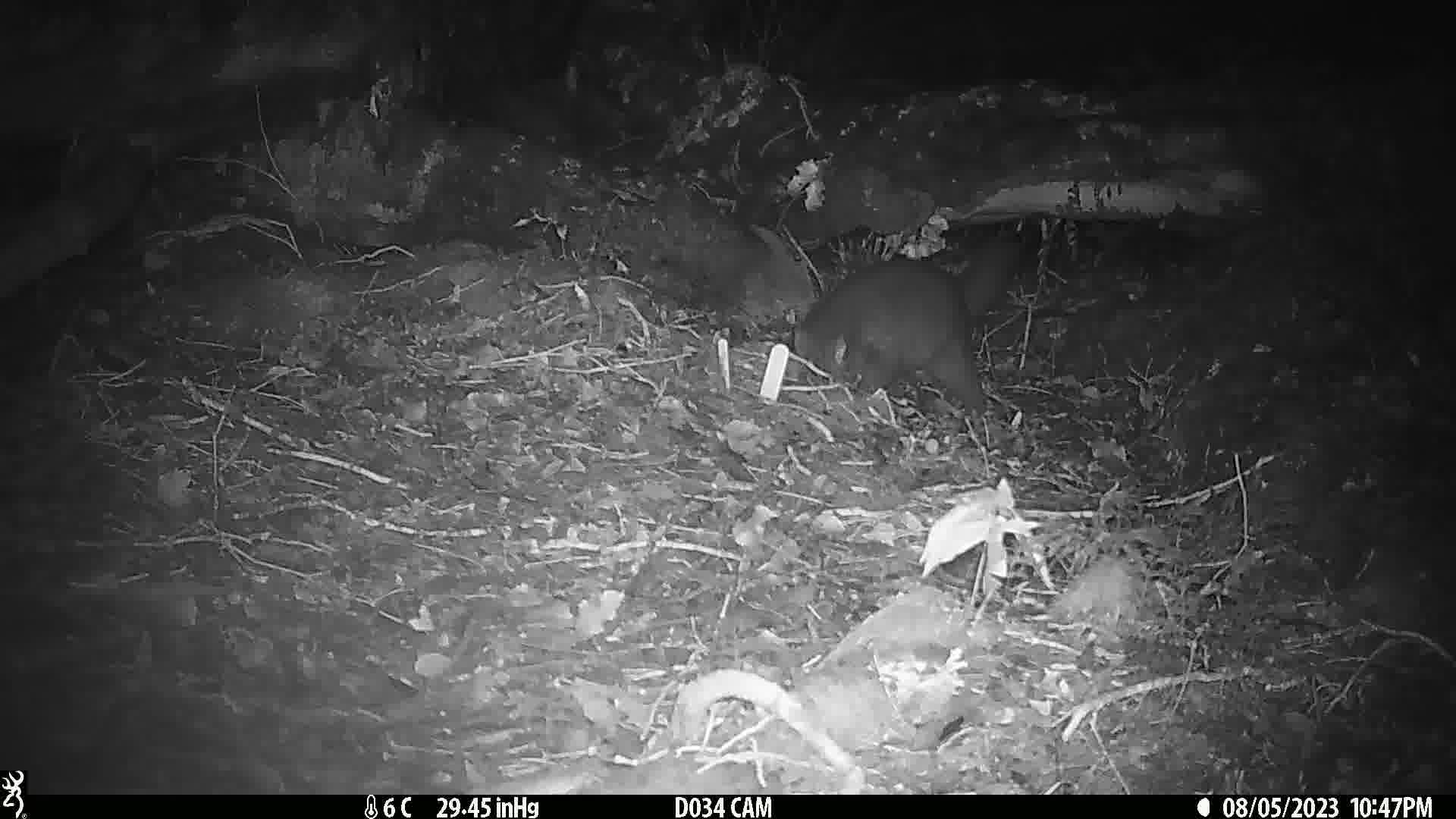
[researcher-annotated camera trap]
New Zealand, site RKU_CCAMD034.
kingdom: Animalia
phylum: Chordata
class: Mammalia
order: Diprotodontia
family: Phalangeridae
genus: Trichosurus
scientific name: Trichosurus vulpecula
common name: common brushtail possum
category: possum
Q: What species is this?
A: Possum (common brushtail possum) (Trichosurus vulpecula).